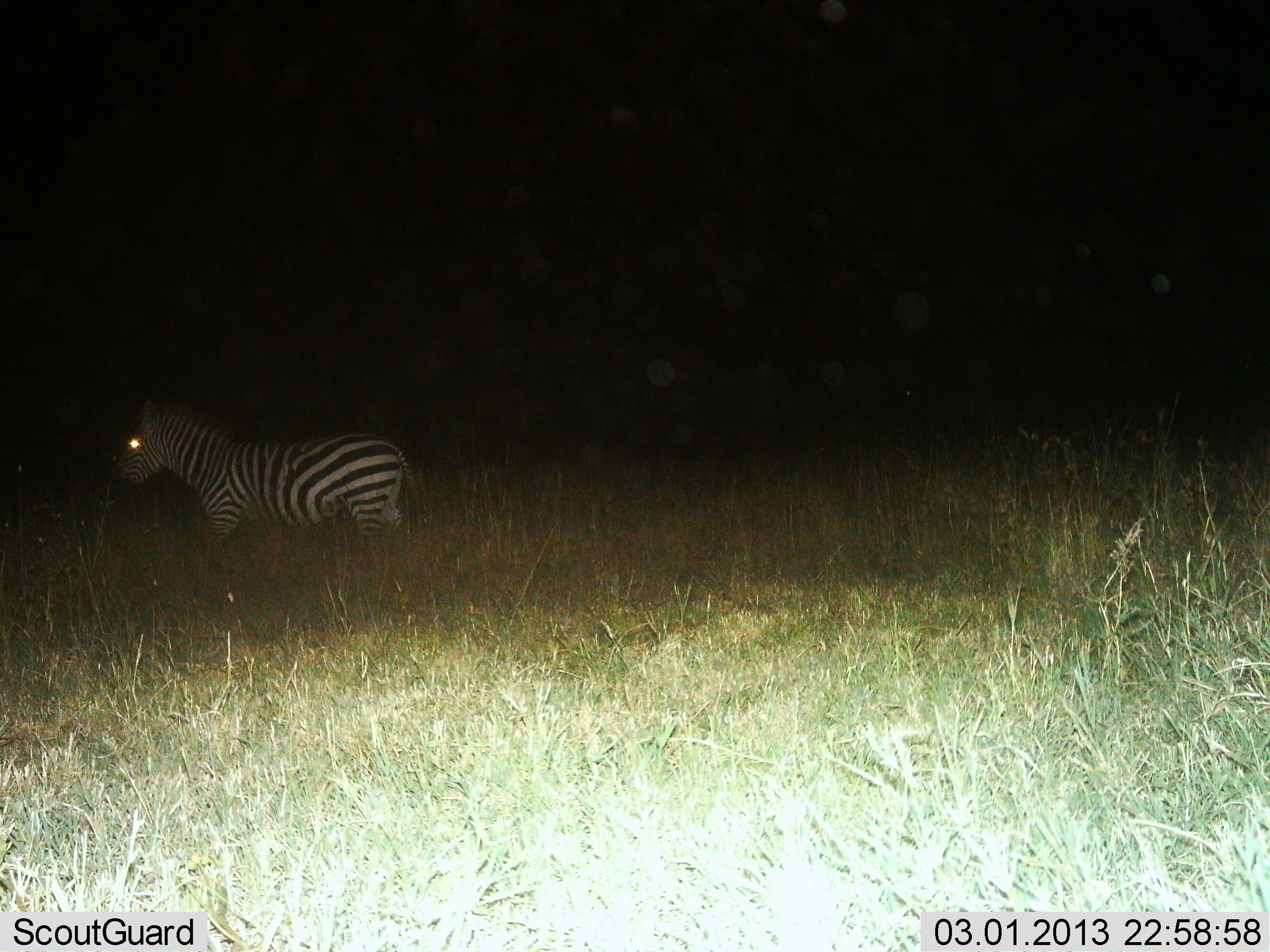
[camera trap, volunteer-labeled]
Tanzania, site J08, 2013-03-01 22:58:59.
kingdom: Animalia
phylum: Chordata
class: Mammalia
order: Perissodactyla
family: Equidae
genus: Equus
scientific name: Equus quagga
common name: plains zebra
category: zebra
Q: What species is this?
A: Zebra (plains zebra) (Equus quagga).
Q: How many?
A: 1.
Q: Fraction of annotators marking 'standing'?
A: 75%.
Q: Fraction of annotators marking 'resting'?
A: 0%.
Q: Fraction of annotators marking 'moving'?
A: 31%.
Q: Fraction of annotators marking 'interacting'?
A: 0%.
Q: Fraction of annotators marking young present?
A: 0%.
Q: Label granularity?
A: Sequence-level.